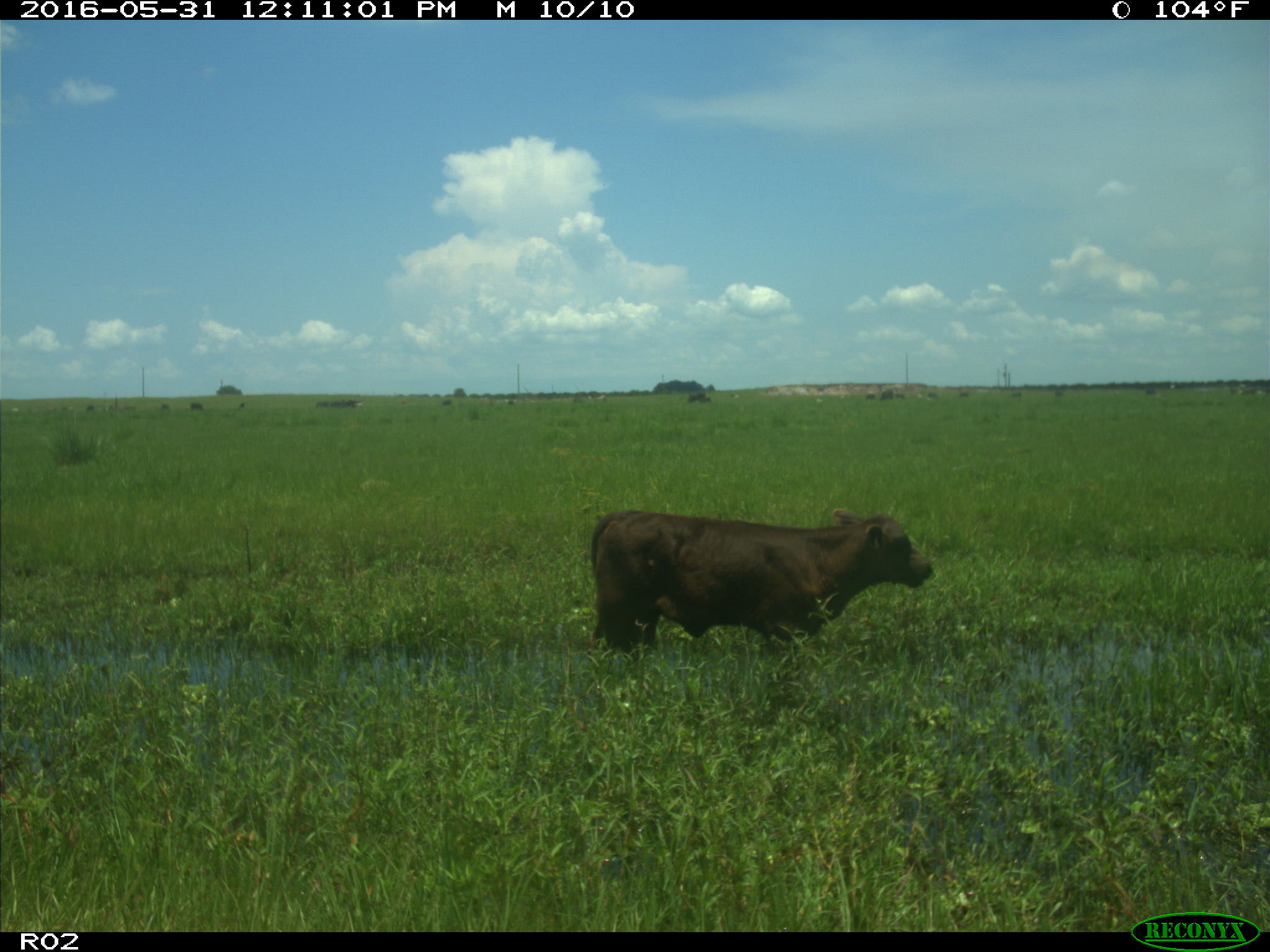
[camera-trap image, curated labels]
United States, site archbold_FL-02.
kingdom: Animalia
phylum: Chordata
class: Mammalia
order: Artiodactyla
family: Bovidae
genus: Bos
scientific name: Bos taurus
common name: domestic cow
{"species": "Bos taurus (domestic cow)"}